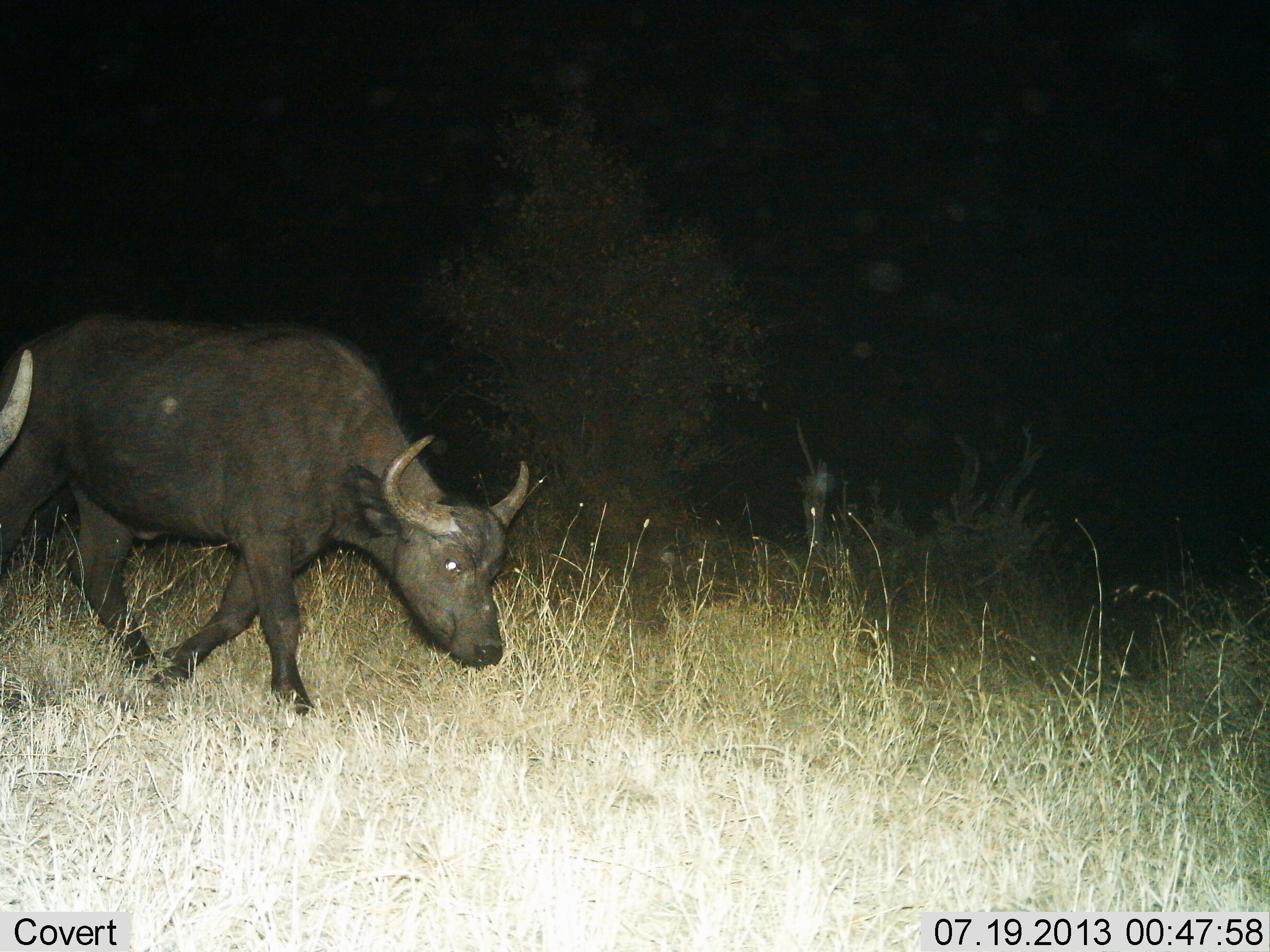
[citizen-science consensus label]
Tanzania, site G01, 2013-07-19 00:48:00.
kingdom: Animalia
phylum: Chordata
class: Mammalia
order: Artiodactyla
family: Bovidae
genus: Syncerus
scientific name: Syncerus caffer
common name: cape buffalo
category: buffalo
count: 2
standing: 10%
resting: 0%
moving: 90%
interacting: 0%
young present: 0%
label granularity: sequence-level